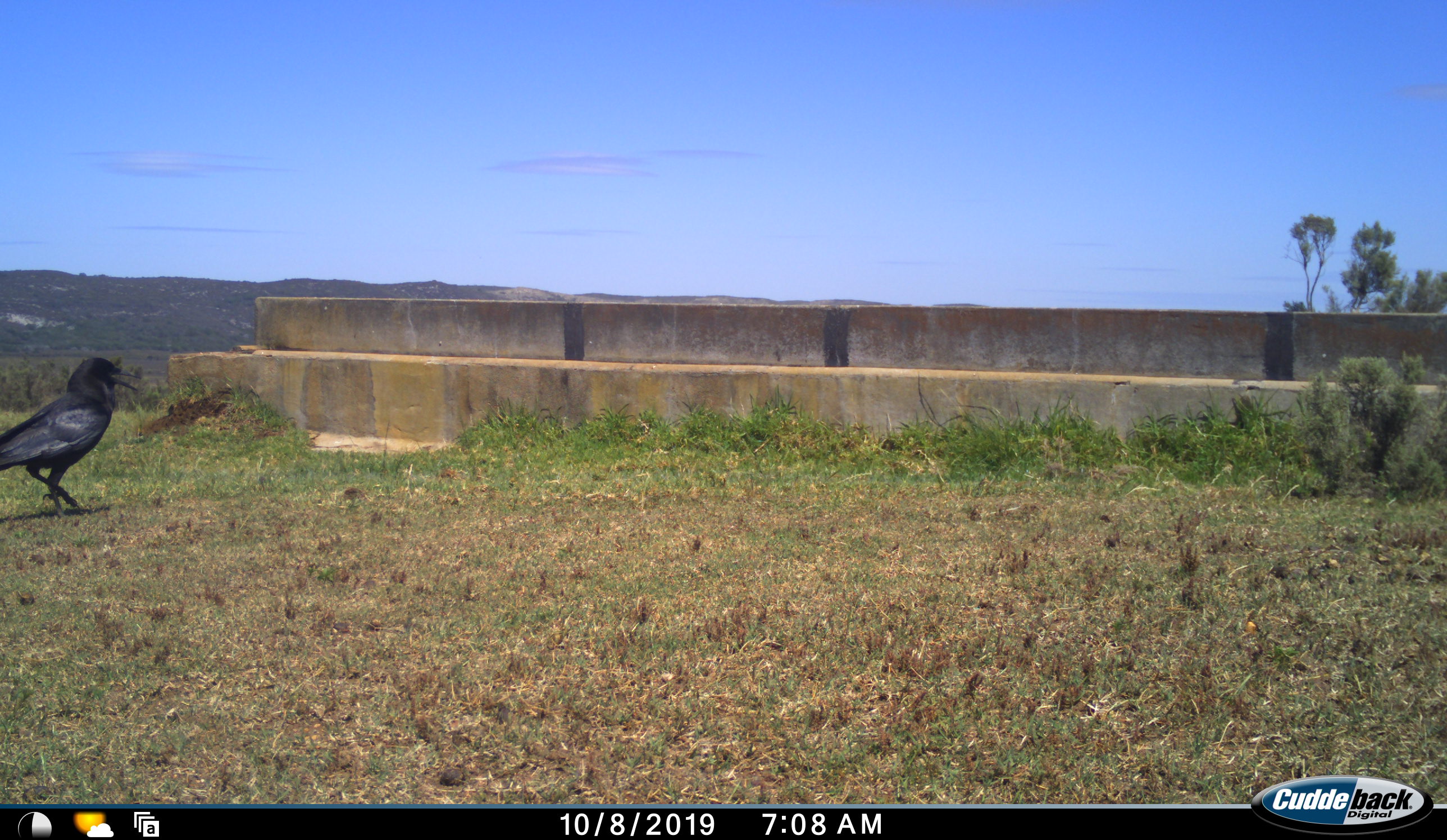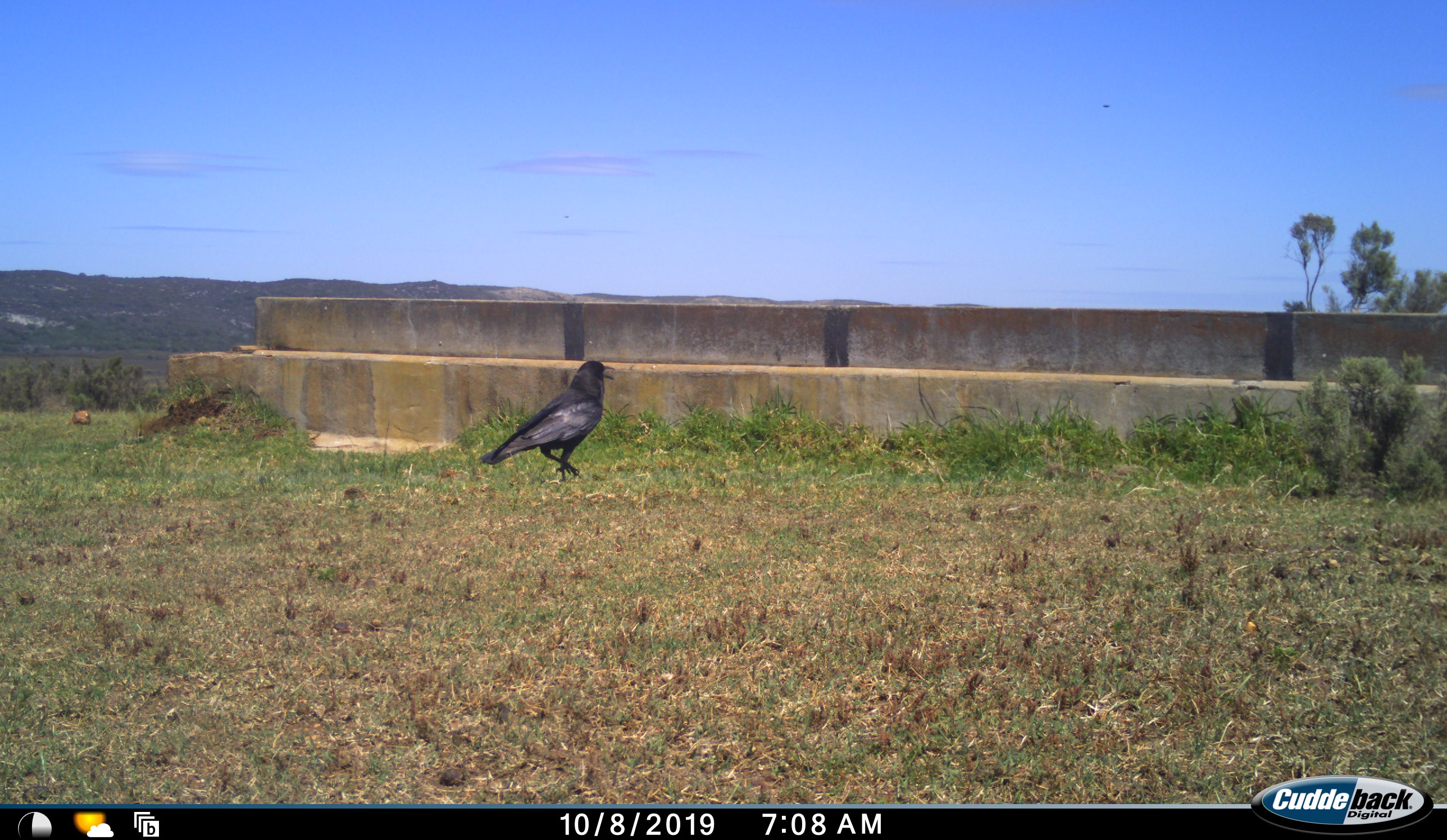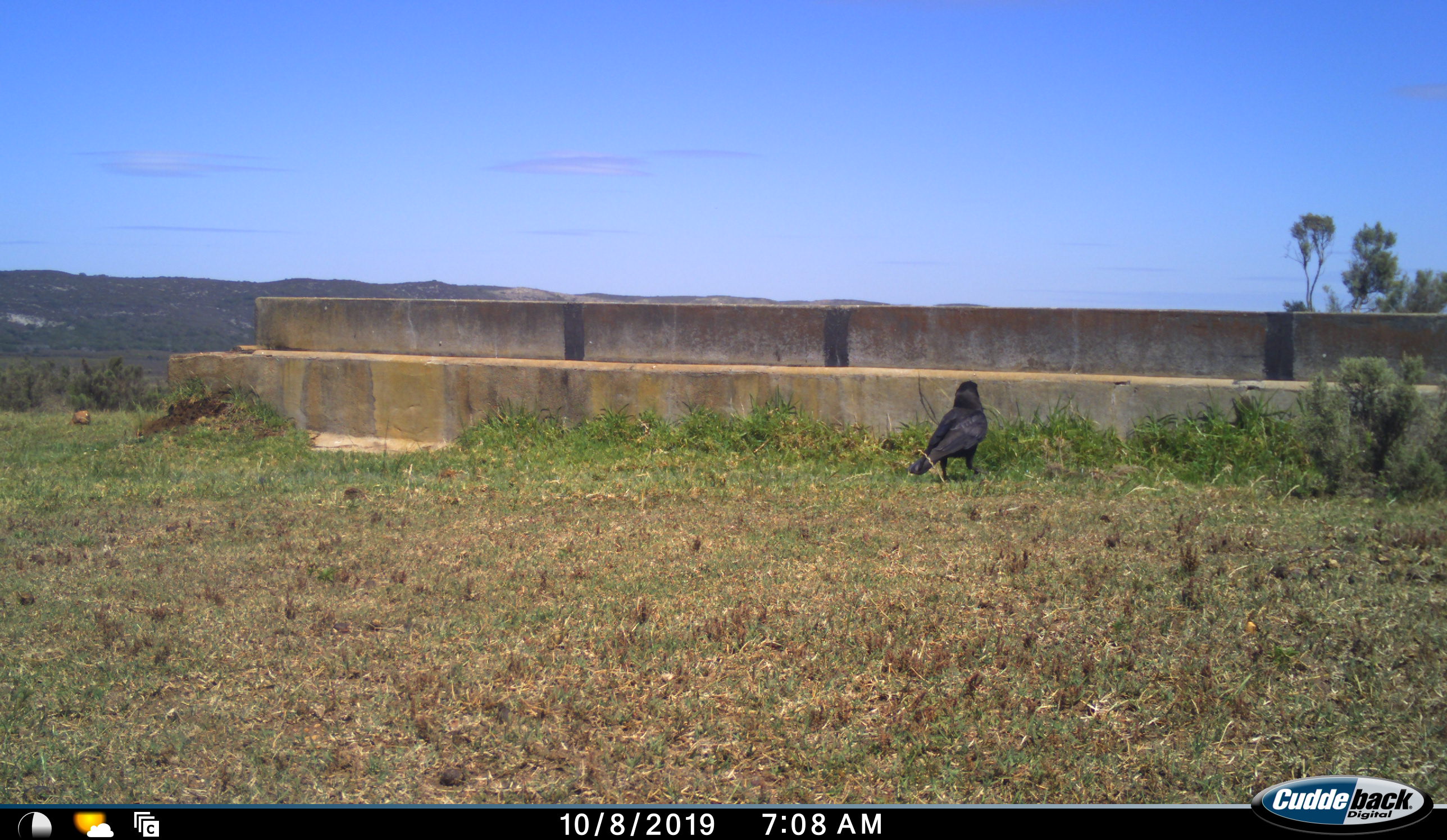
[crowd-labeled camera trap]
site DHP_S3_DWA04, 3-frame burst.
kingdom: Animalia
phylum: Chordata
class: Aves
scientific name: Aves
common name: bird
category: birdother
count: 1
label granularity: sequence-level